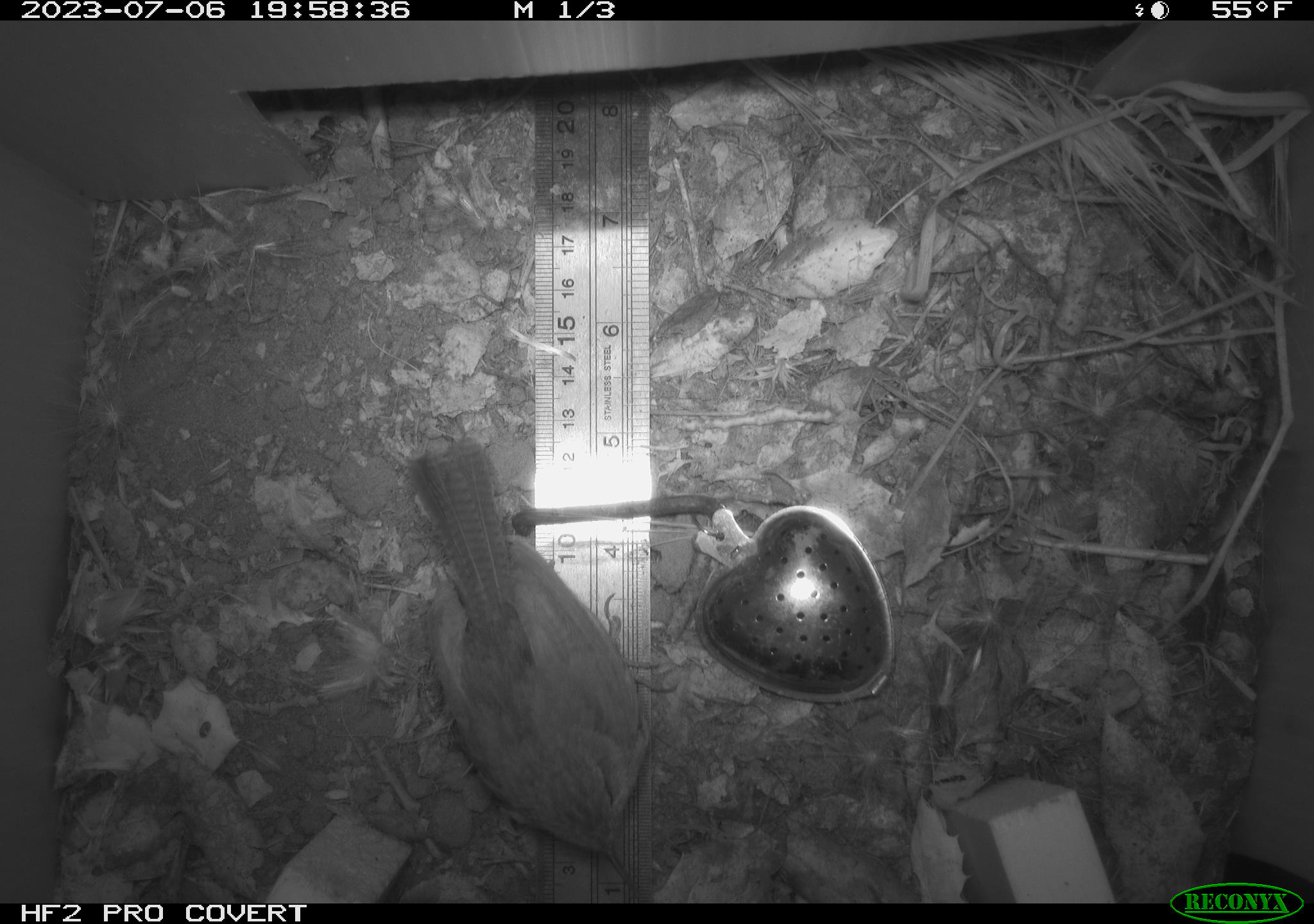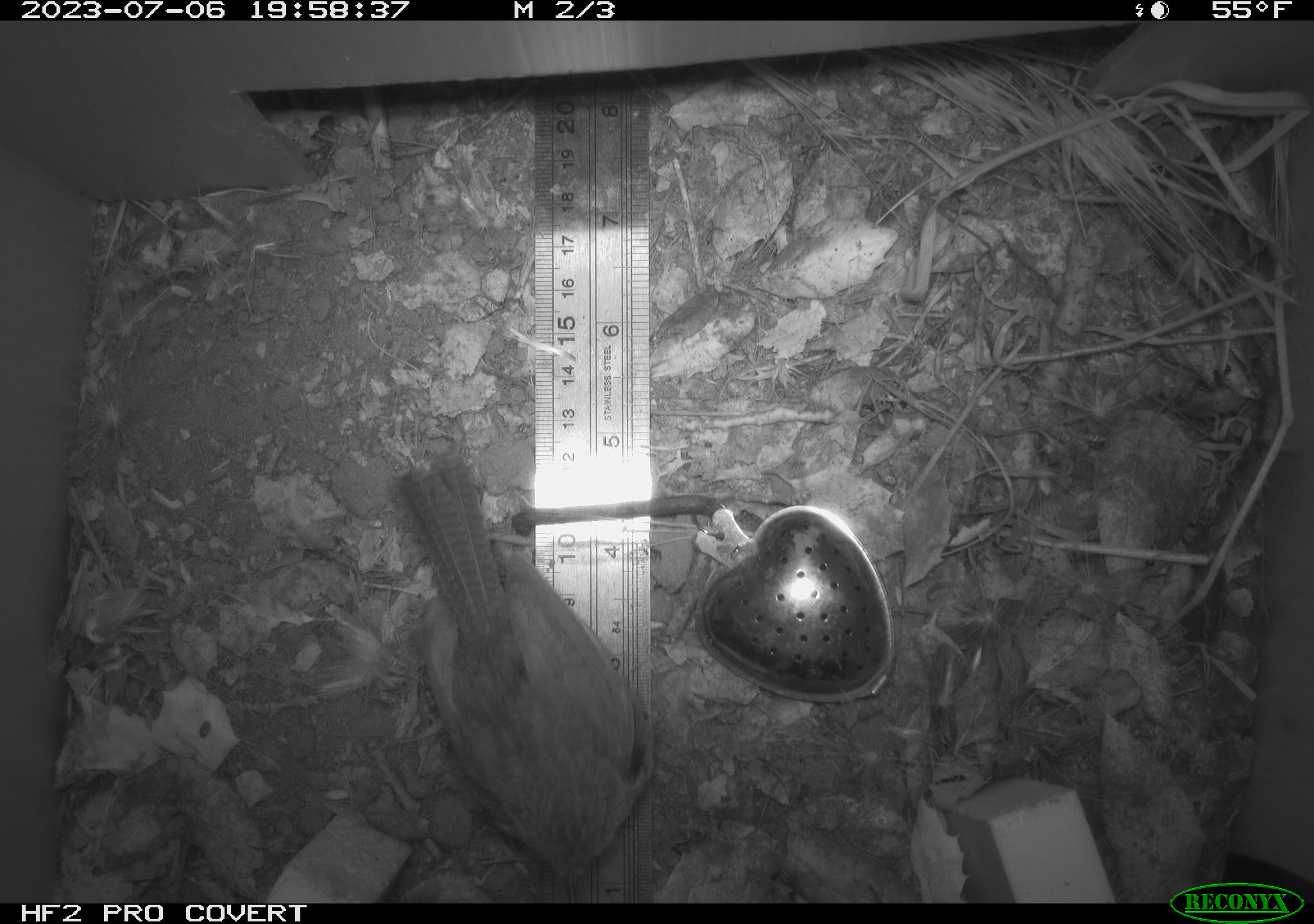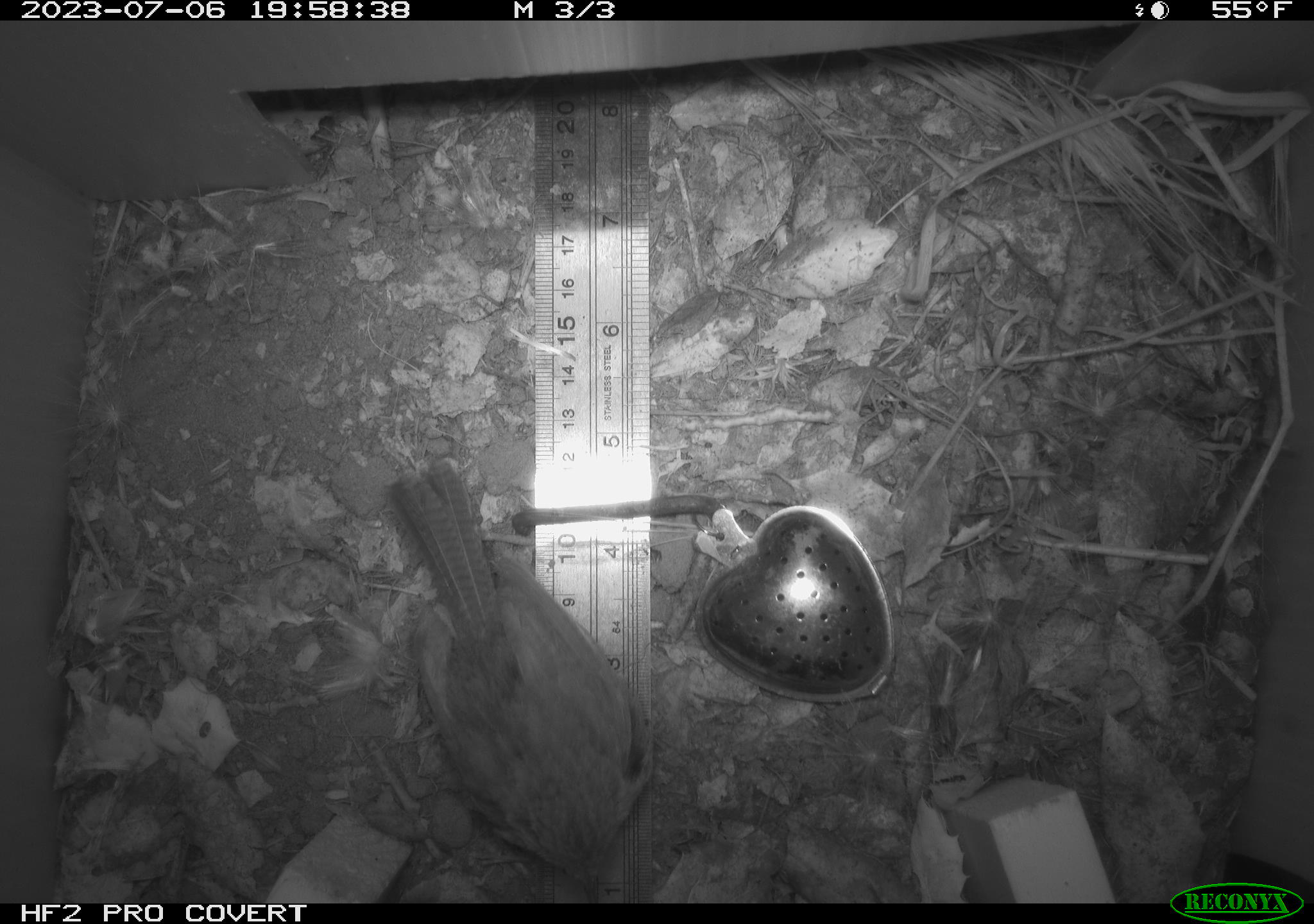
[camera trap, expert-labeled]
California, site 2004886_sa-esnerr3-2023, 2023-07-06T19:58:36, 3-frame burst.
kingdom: Animalia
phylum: Chordata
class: Aves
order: Passeriformes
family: Troglodytidae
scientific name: Troglodytidae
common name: wren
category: troglodytidae family